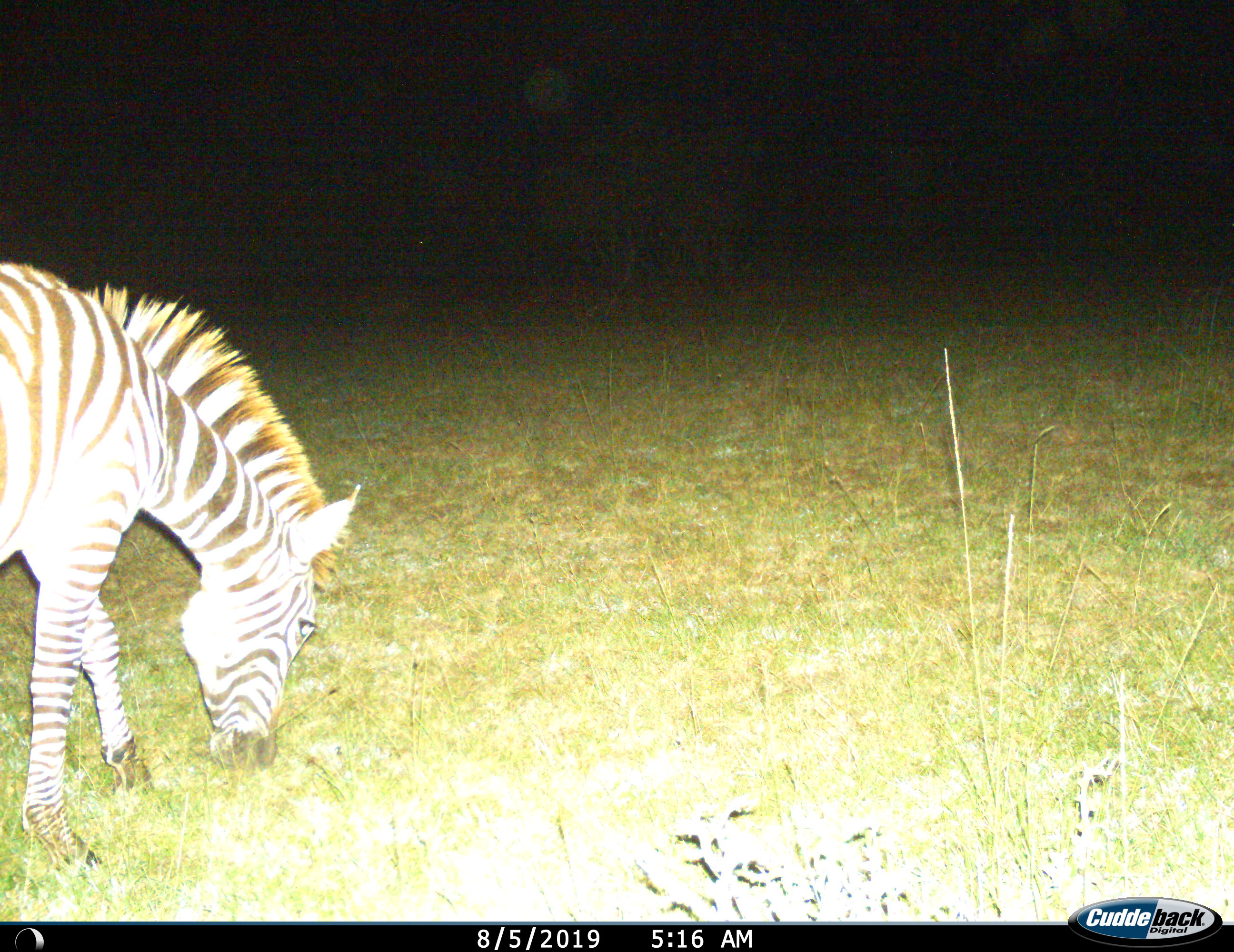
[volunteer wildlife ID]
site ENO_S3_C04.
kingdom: Animalia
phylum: Chordata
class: Mammalia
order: Perissodactyla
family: Equidae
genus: Equus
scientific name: Equus quagga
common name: plains zebra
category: zebraplains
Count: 1.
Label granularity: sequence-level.